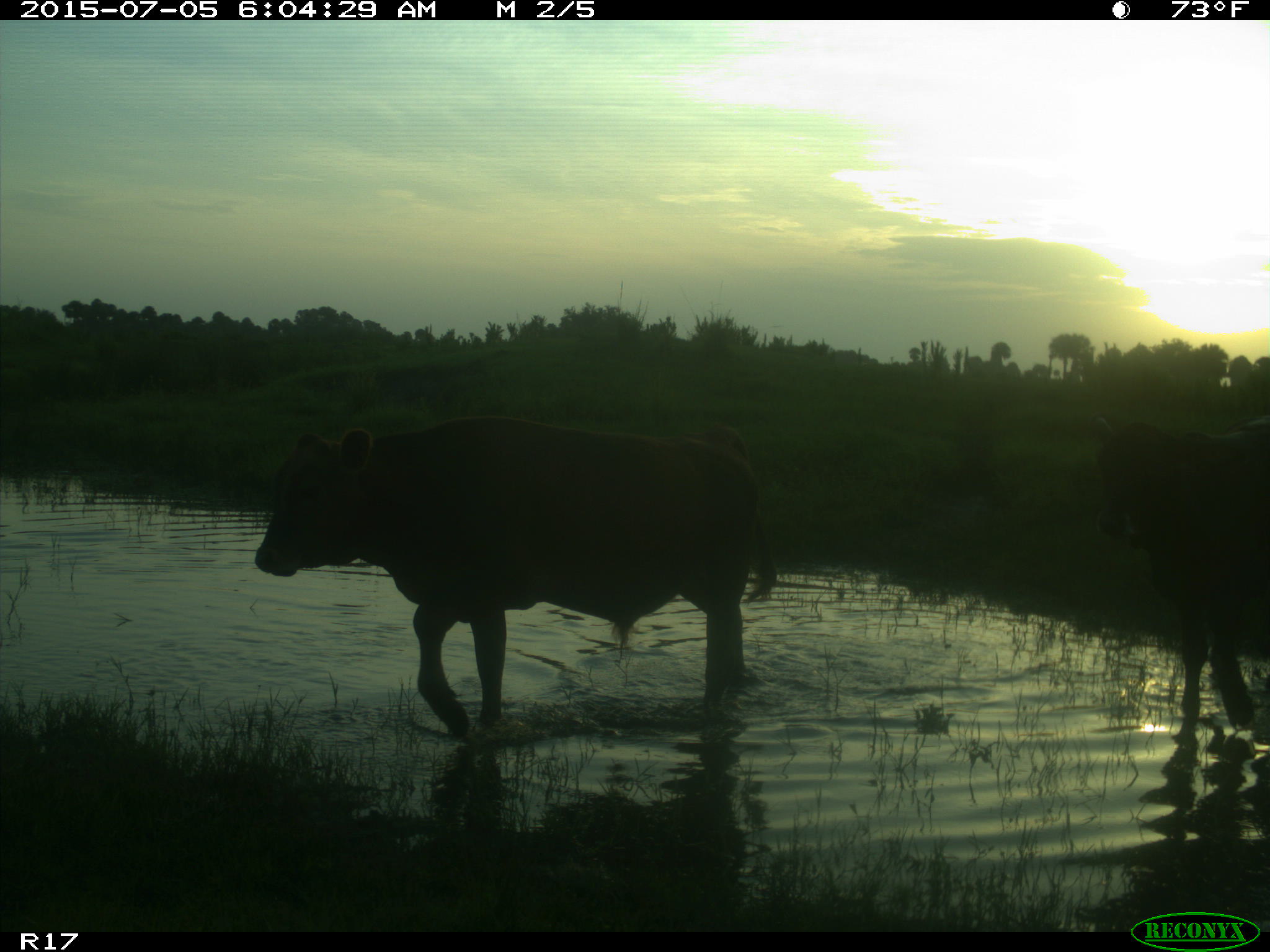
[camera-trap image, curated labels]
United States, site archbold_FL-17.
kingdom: Animalia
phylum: Chordata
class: Mammalia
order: Artiodactyla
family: Bovidae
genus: Bos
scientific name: Bos taurus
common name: domestic cow